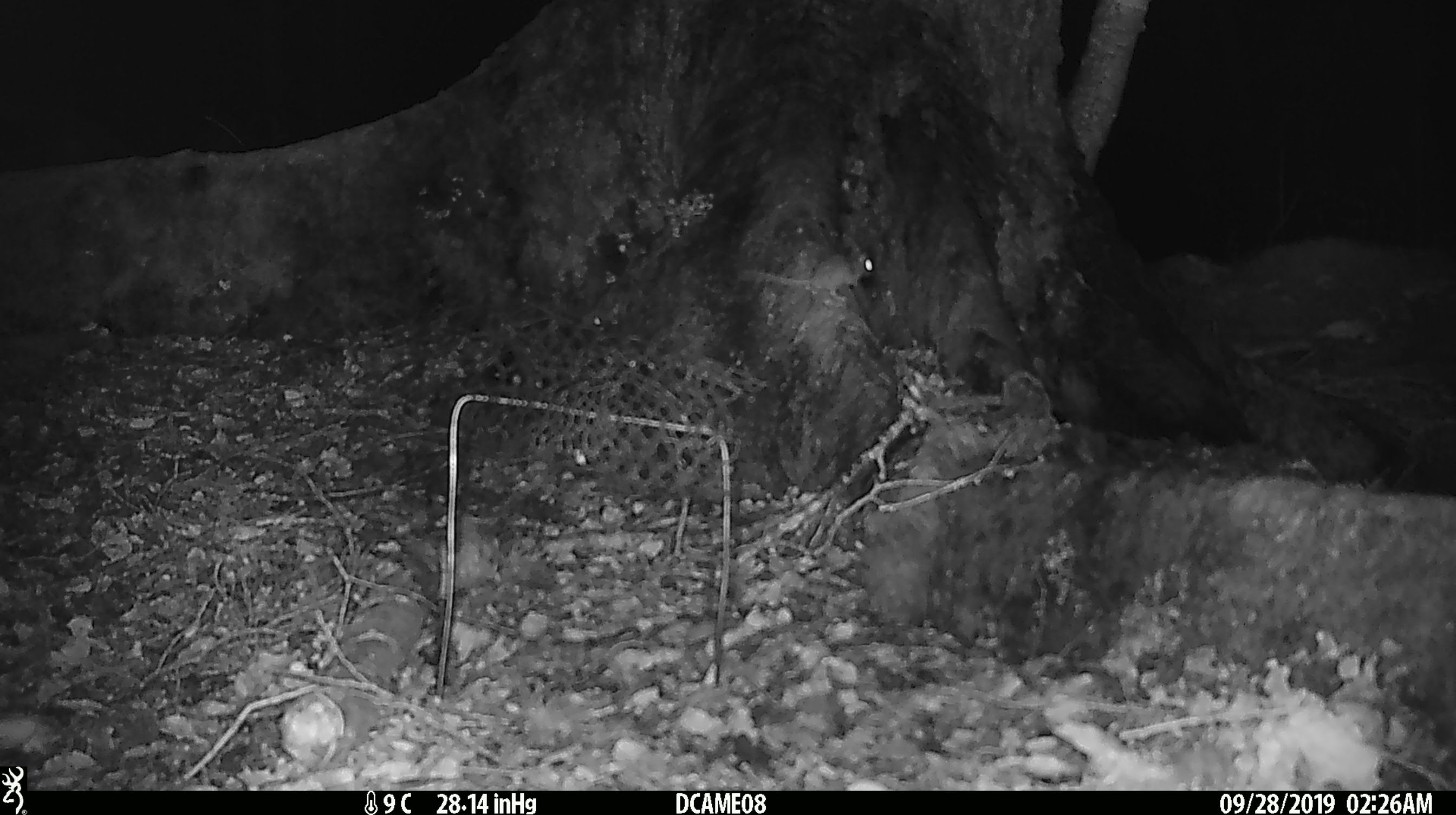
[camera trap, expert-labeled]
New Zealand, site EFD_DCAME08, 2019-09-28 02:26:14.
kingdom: Animalia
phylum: Chordata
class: Mammalia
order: Rodentia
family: Muridae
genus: Mus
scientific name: Mus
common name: mouse